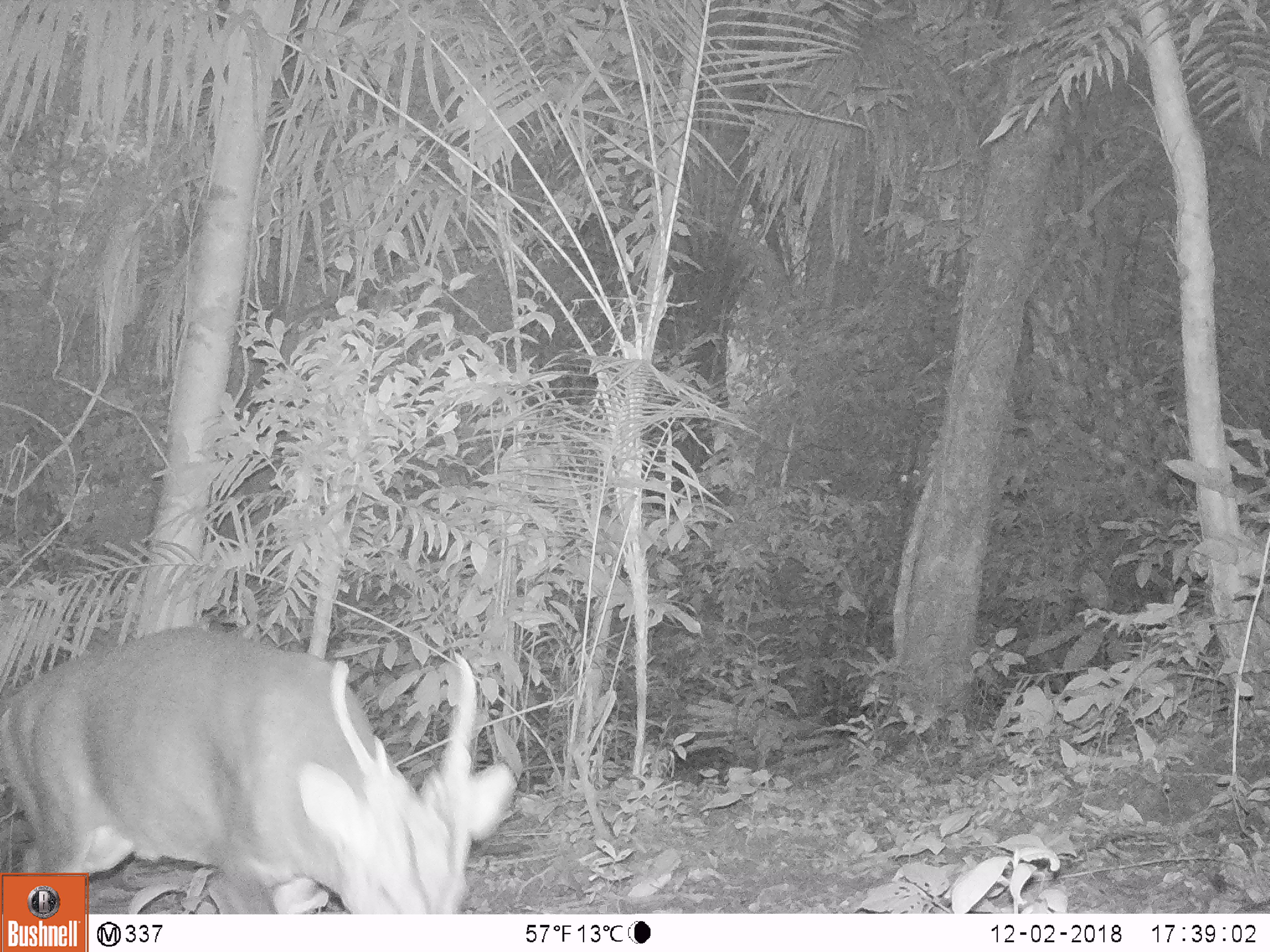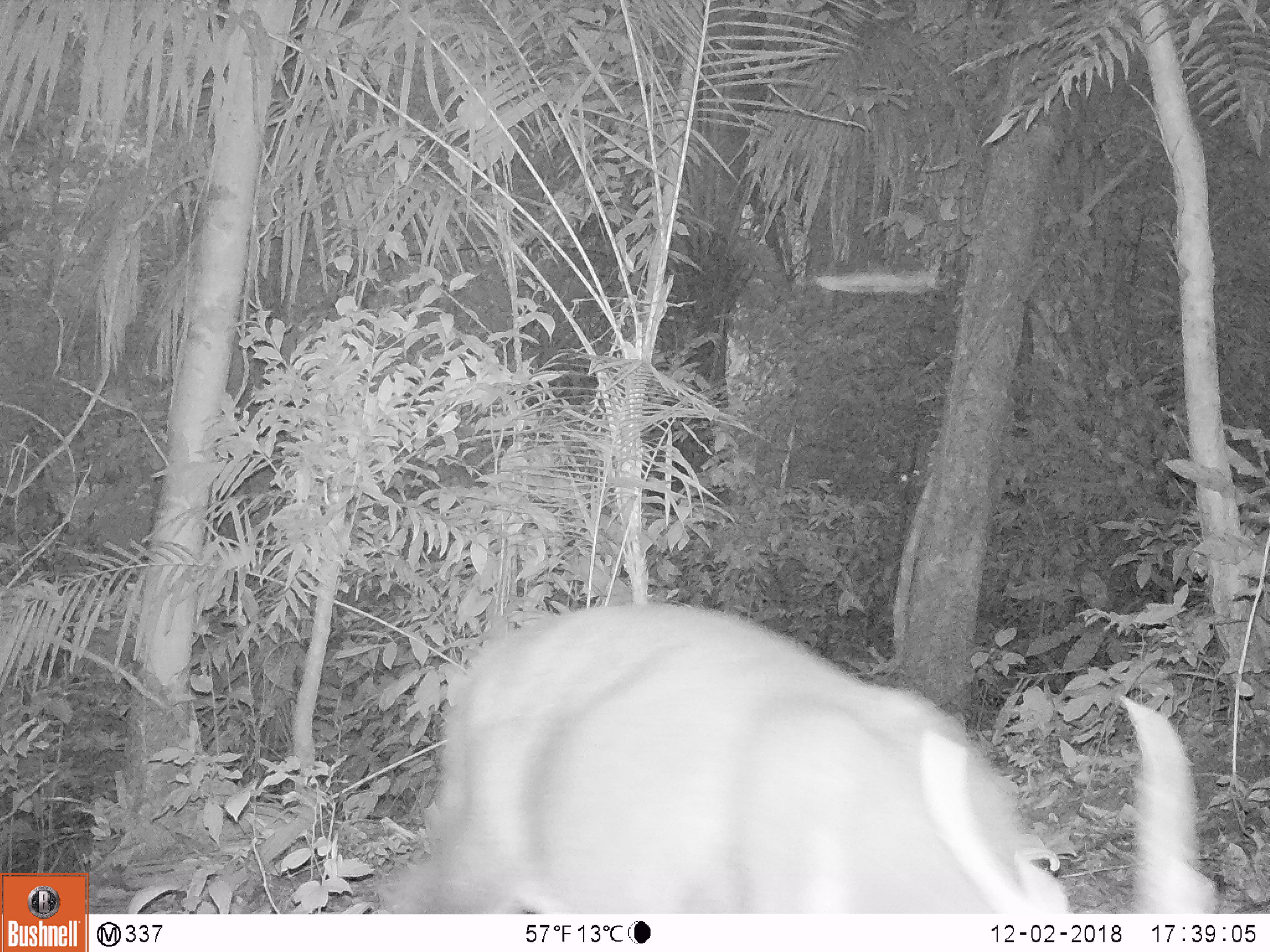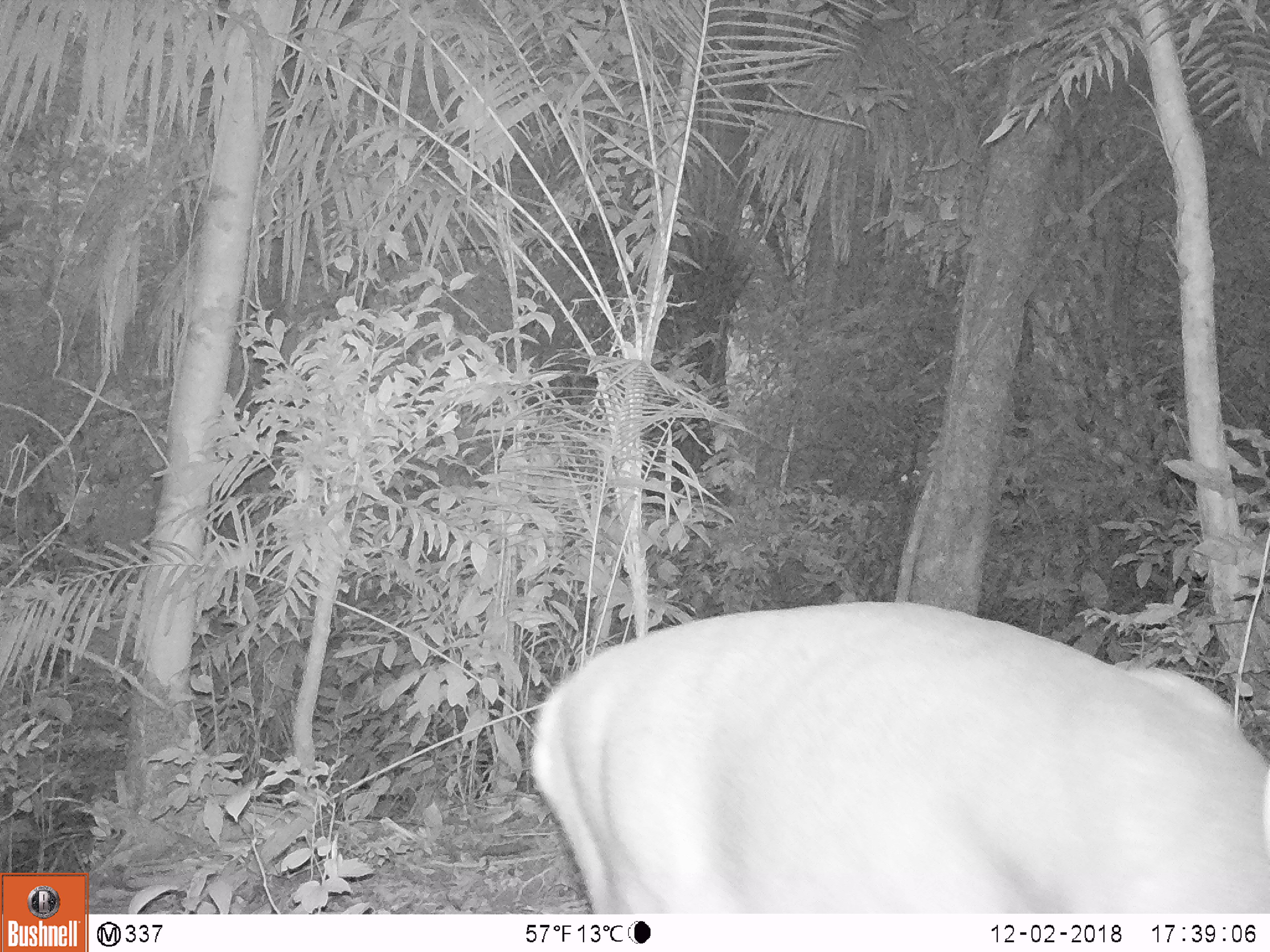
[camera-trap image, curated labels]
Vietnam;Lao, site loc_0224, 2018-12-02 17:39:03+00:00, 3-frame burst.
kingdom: Animalia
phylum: Chordata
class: Mammalia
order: Artiodactyla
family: Cervidae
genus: Muntiacus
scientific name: Muntiacus vuquangensis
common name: large-antlered muntjac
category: large antlered muntjac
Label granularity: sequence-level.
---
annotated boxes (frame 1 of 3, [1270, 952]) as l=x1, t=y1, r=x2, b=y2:
large antlered muntjac: l=0, t=624, r=518, b=914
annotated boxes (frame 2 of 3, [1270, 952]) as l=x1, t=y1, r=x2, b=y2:
large antlered muntjac: l=372, t=599, r=1223, b=913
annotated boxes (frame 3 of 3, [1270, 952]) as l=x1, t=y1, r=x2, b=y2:
large antlered muntjac: l=531, t=600, r=1270, b=914